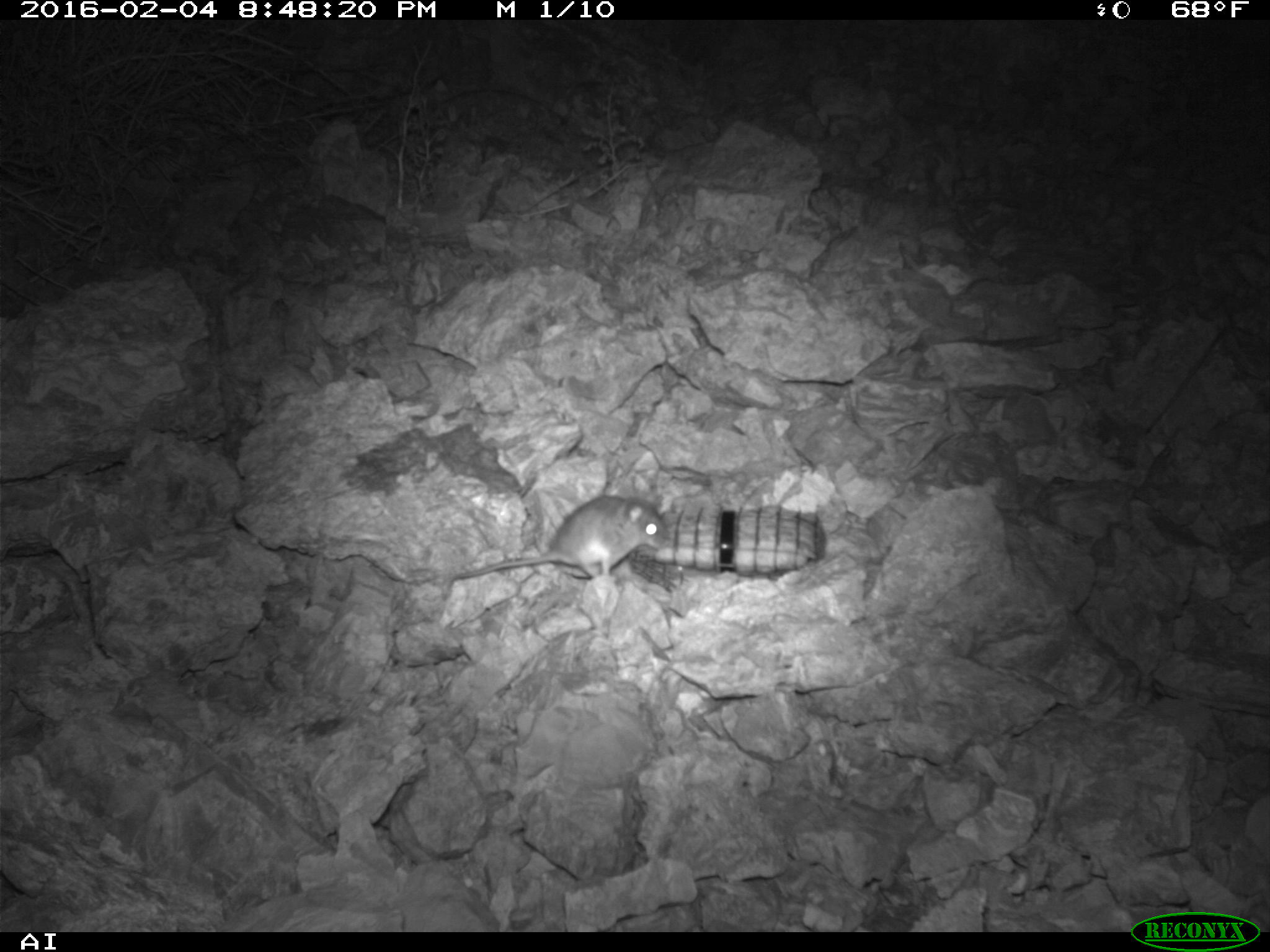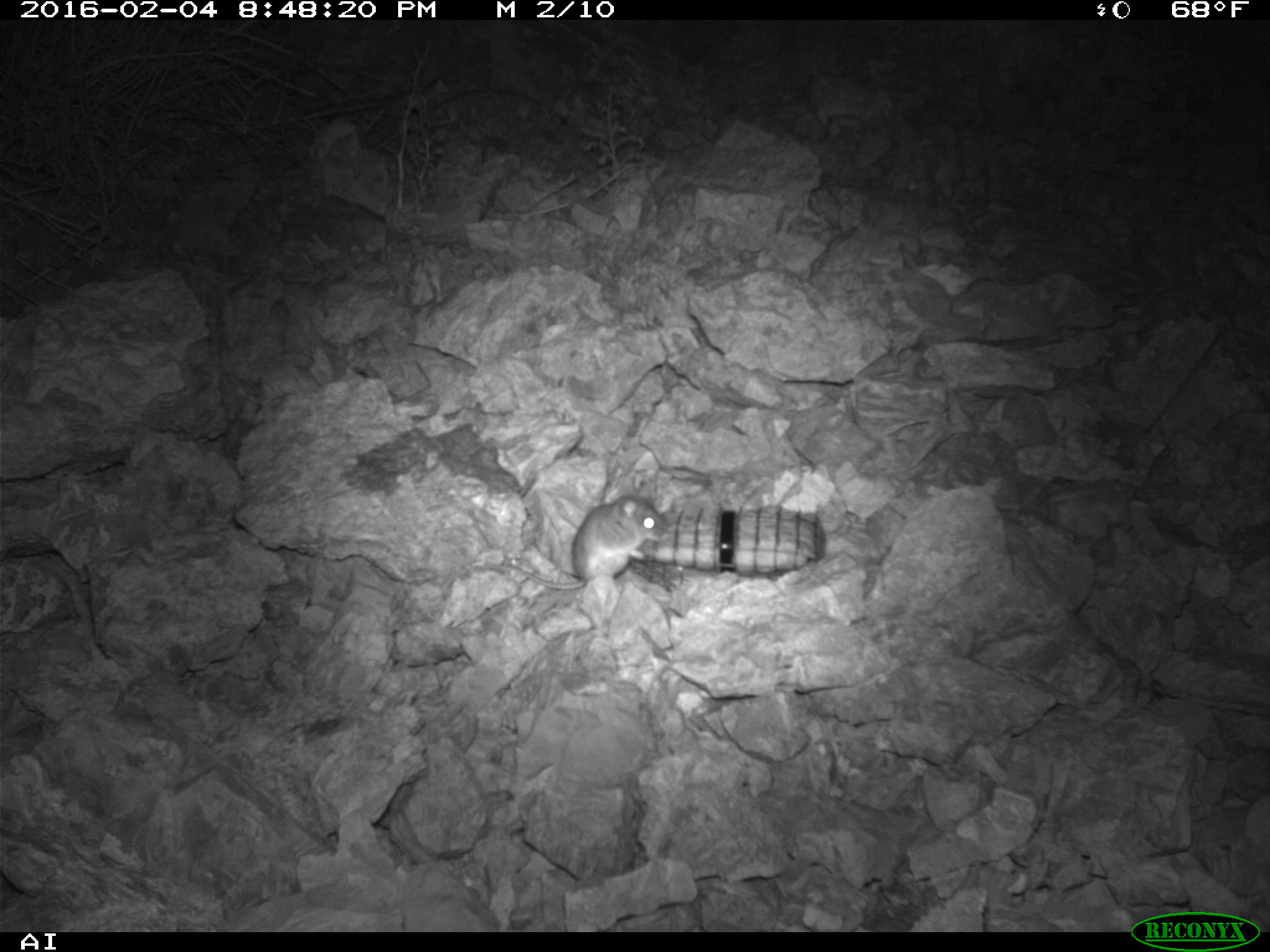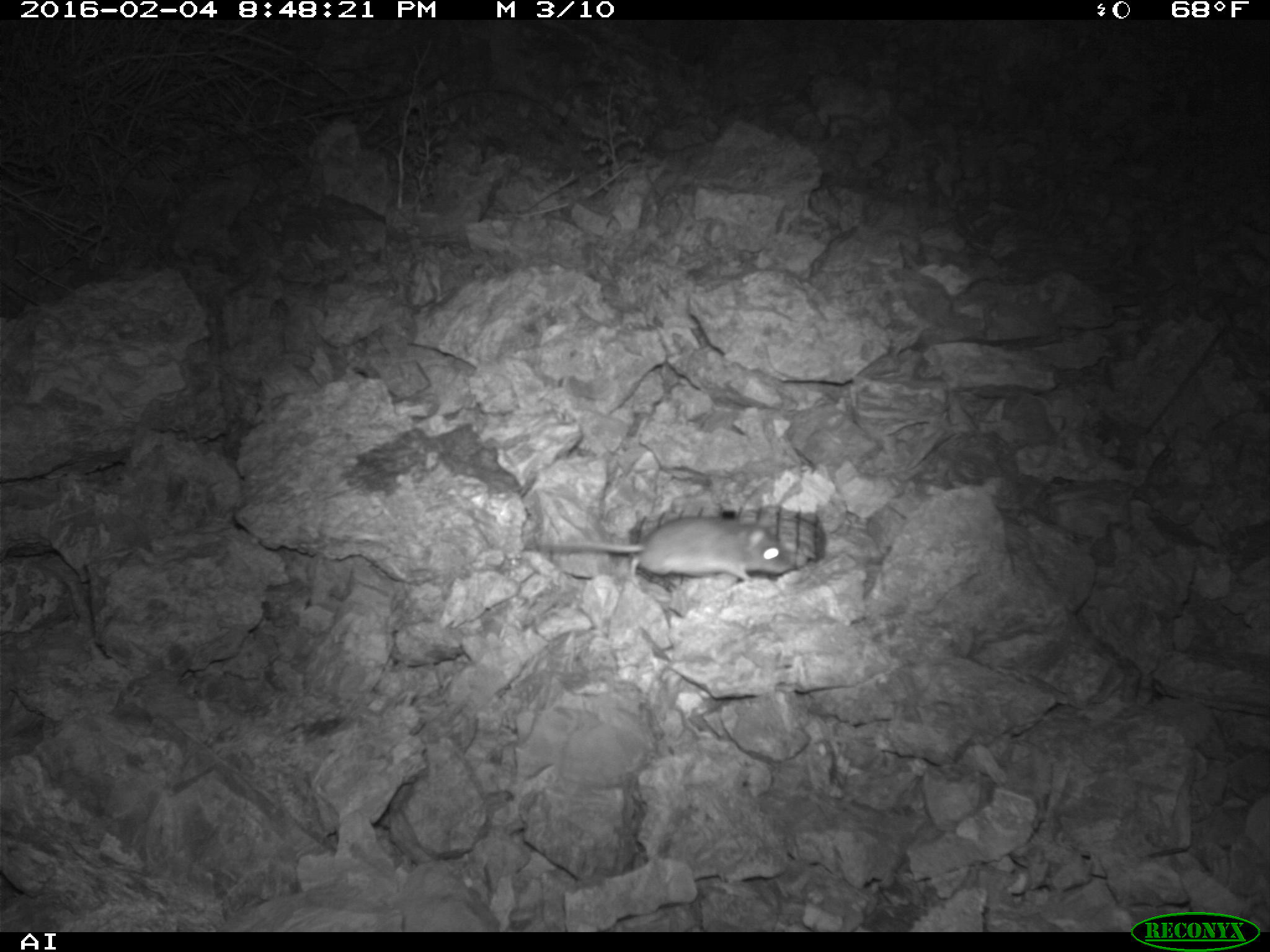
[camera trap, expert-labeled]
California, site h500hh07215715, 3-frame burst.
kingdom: Animalia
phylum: Chordata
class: Mammalia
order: Rodentia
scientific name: Rodentia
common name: rodent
Rodent (Rodentia).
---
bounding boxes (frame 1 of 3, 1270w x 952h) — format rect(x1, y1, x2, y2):
rodent: rect(450, 493, 665, 587)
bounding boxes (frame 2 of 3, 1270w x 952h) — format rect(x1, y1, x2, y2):
rodent: rect(487, 481, 668, 592)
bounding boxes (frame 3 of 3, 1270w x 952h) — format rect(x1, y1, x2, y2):
rodent: rect(535, 516, 794, 582)